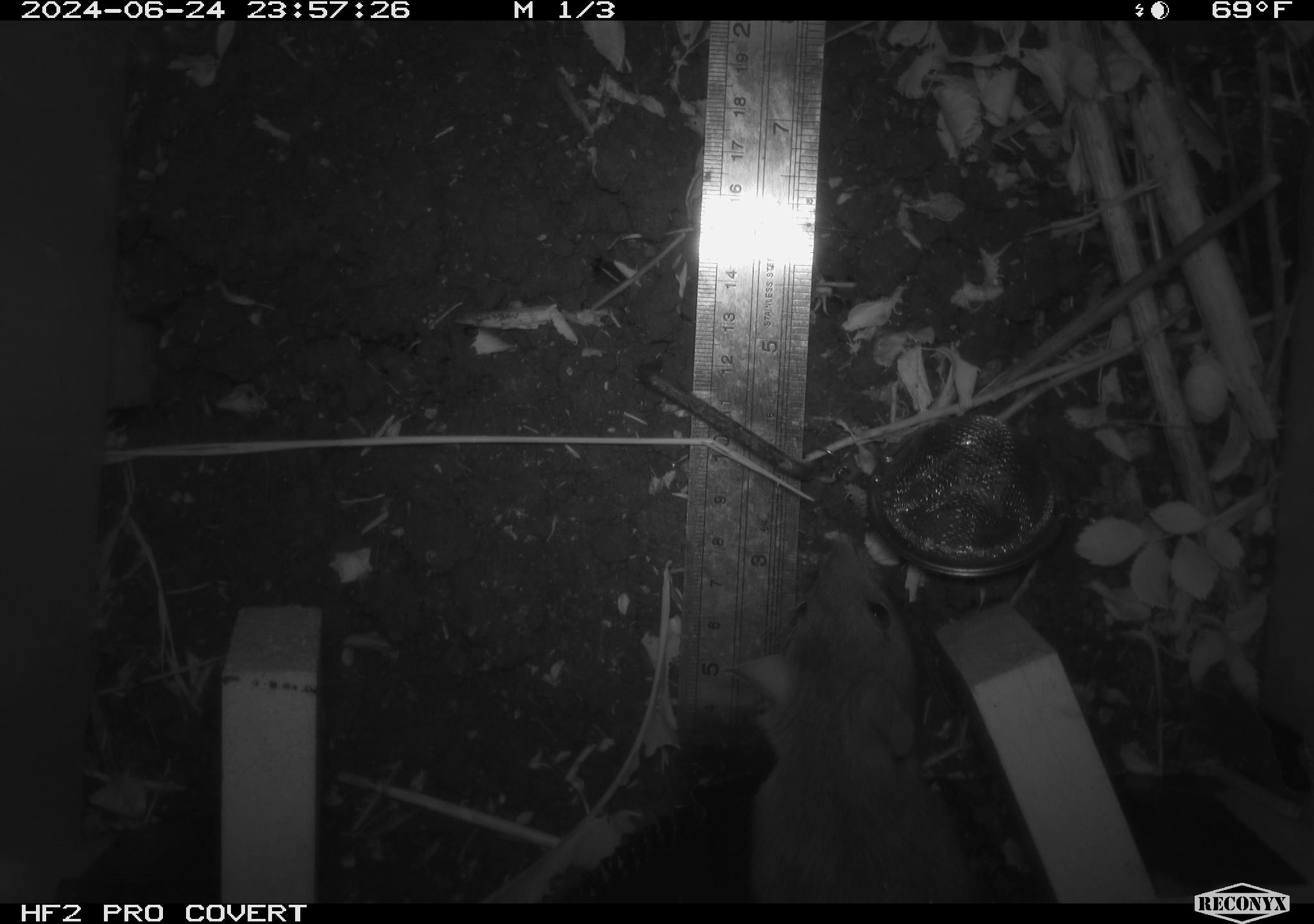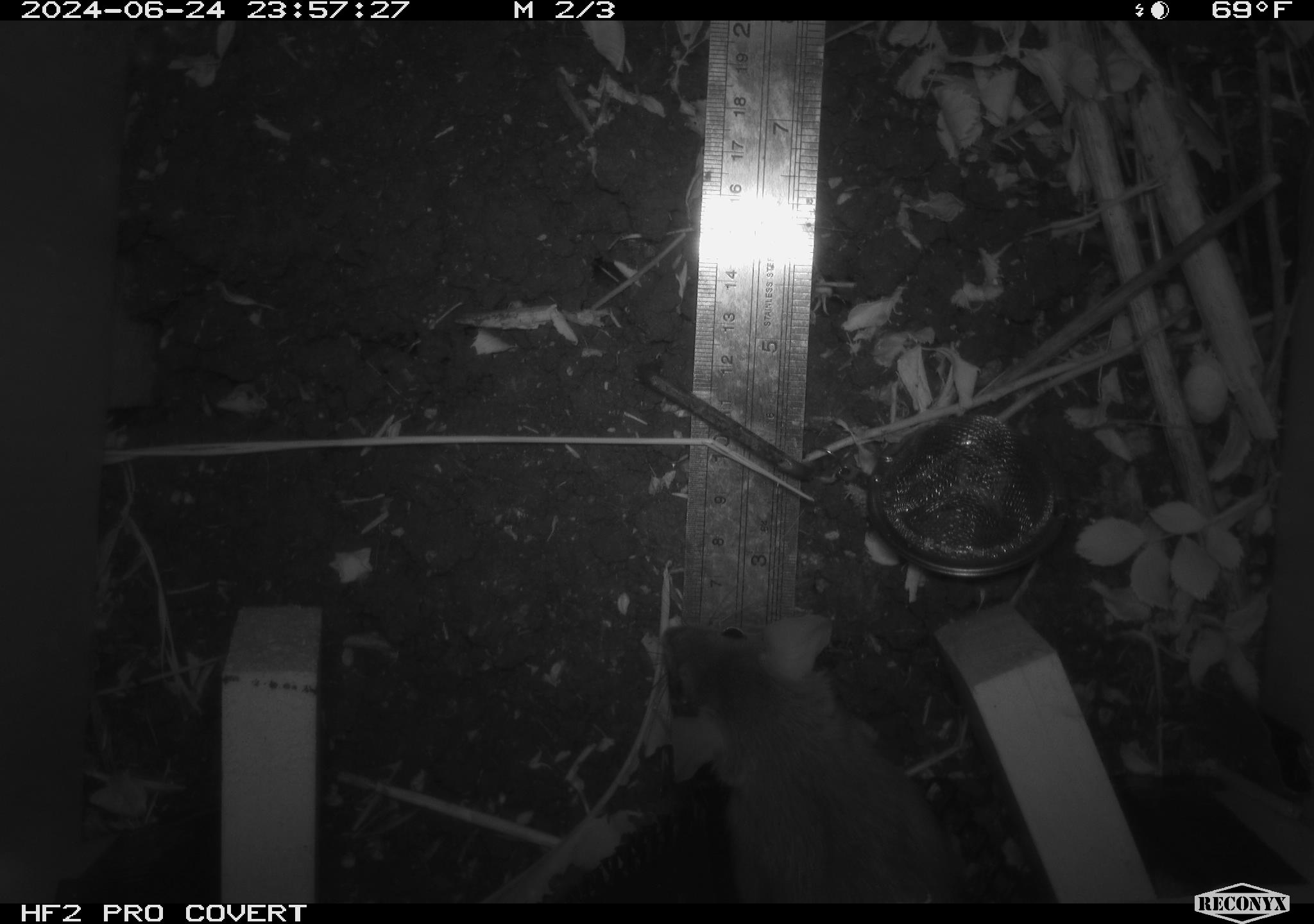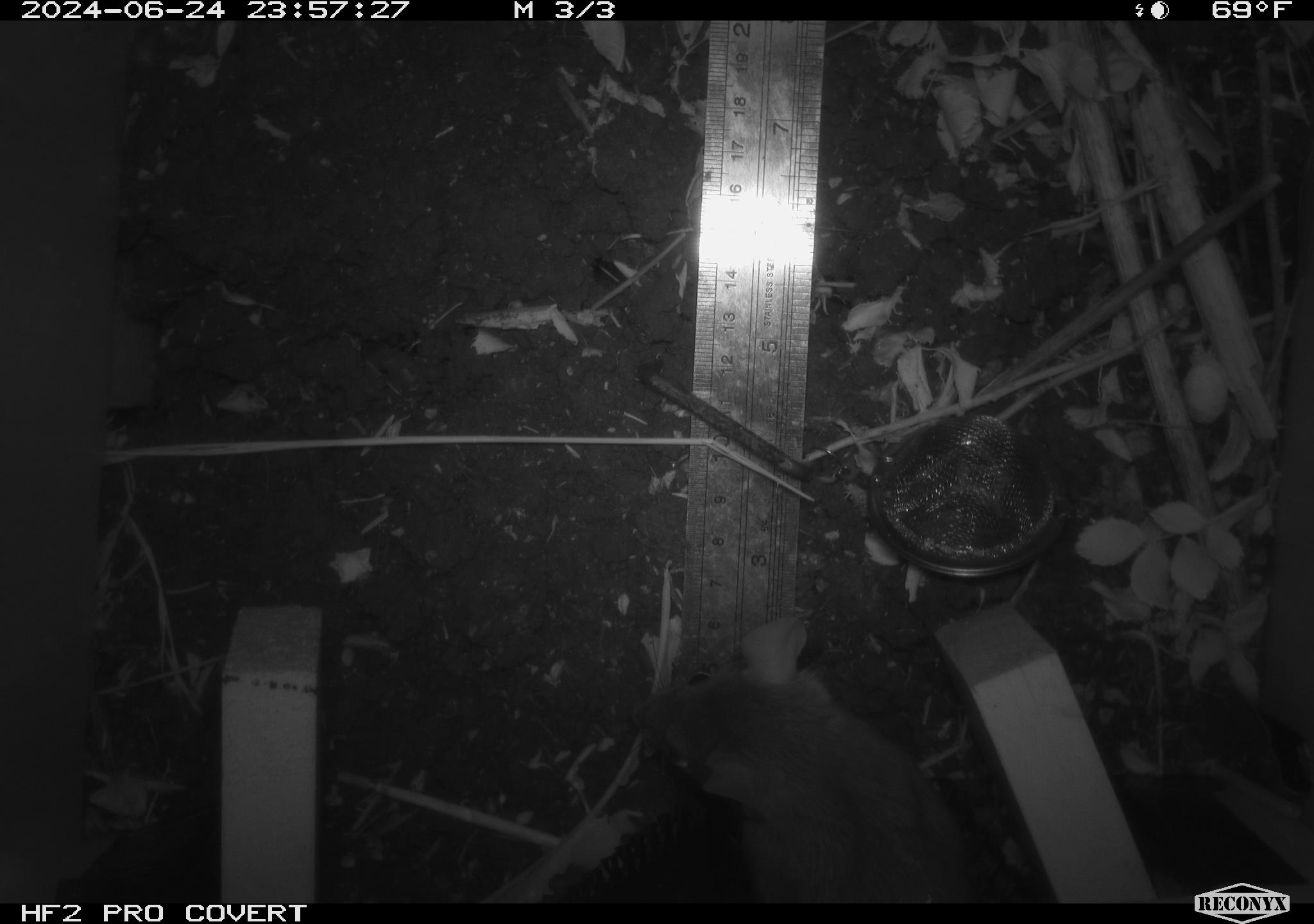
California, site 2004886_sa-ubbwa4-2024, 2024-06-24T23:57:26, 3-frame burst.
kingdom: Animalia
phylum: Chordata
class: Mammalia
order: Rodentia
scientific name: Rodentia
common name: woodrat or rat or mouse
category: woodrat or rat or mouse species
Woodrat or rat or mouse species (woodrat or rat or mouse) (Rodentia).